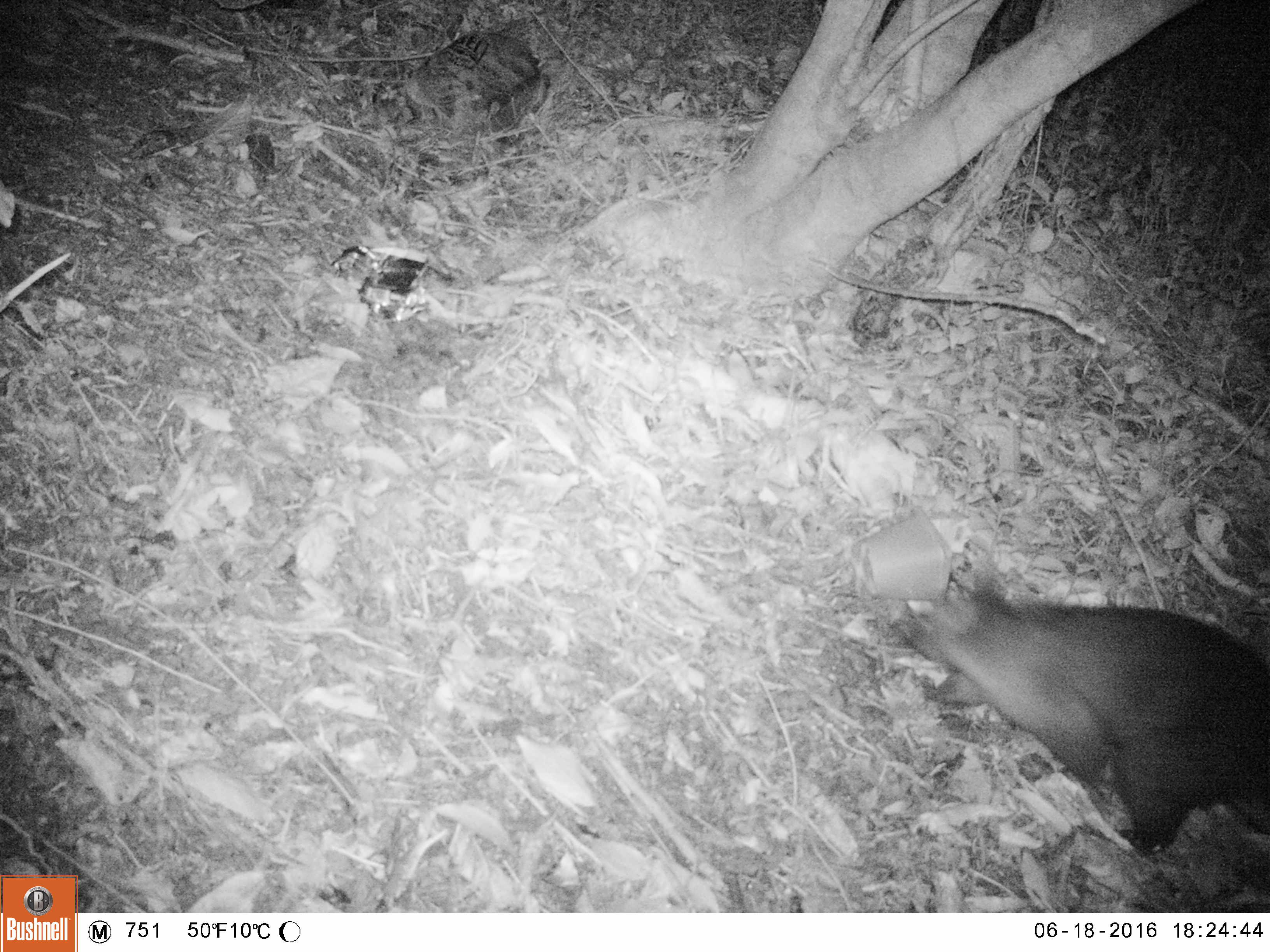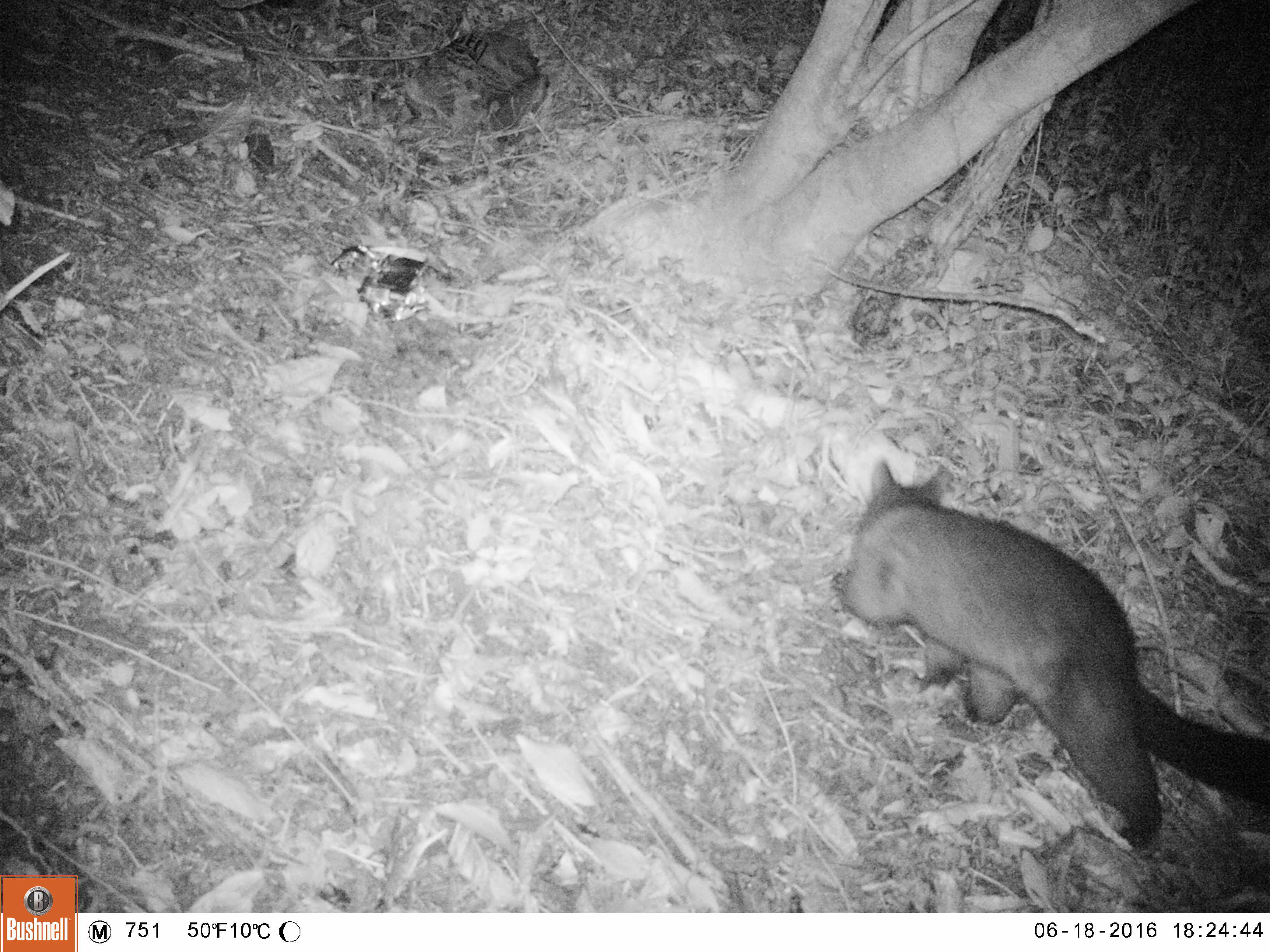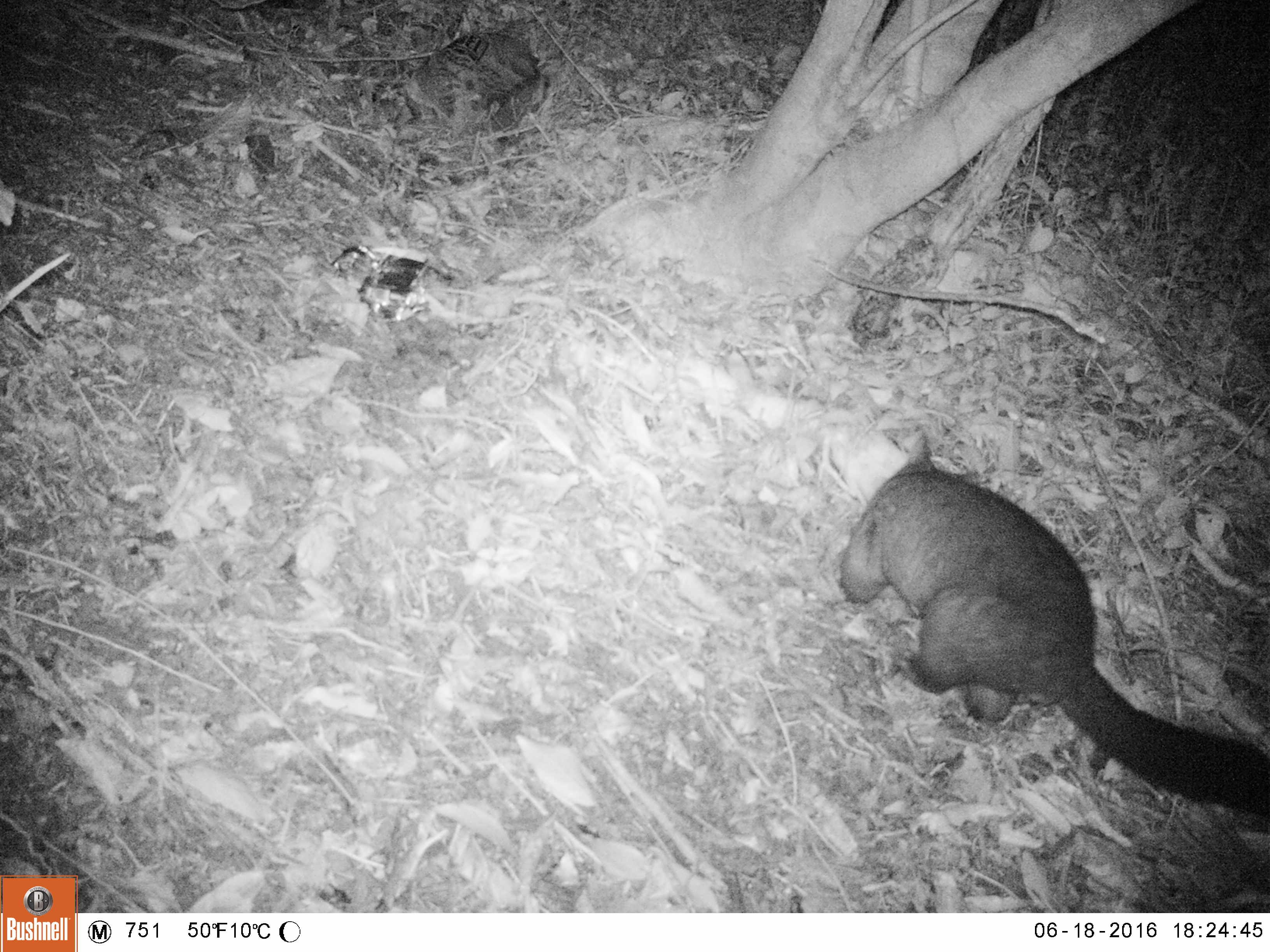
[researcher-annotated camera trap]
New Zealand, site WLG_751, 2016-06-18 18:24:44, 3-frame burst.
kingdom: Animalia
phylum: Chordata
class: Mammalia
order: Diprotodontia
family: Phalangeridae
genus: Trichosurus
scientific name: Trichosurus vulpecula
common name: common brushtail possum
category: possum